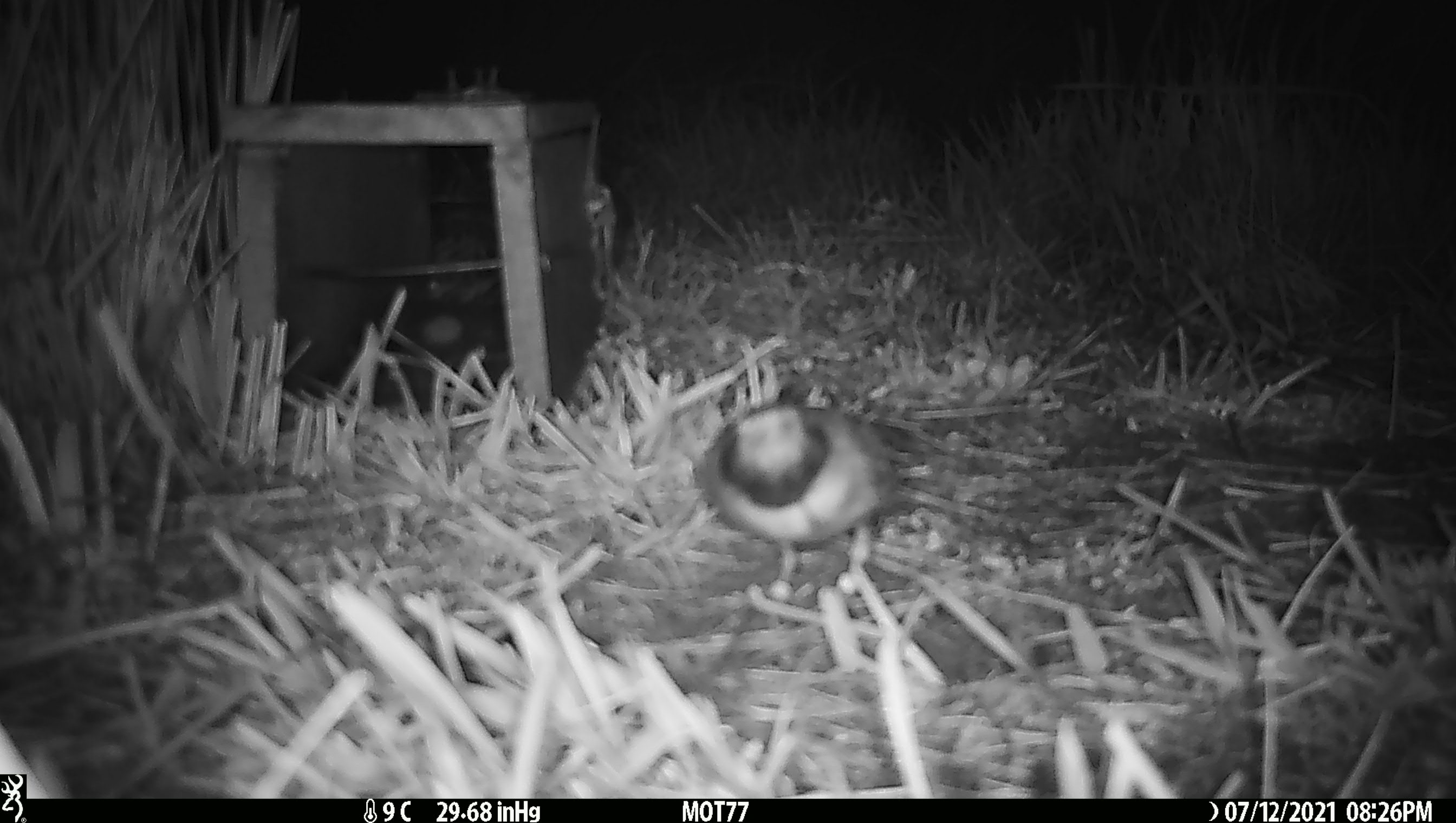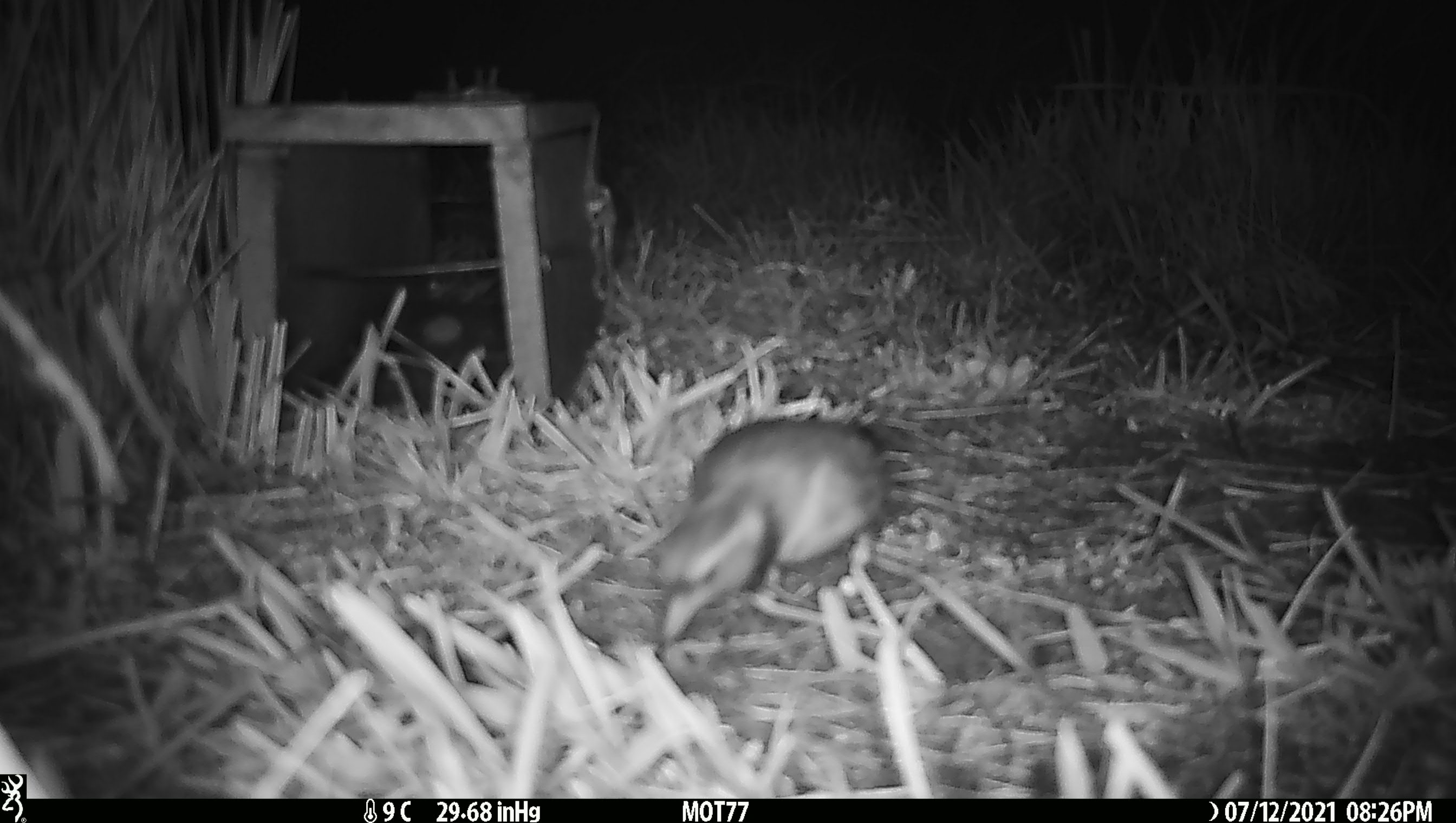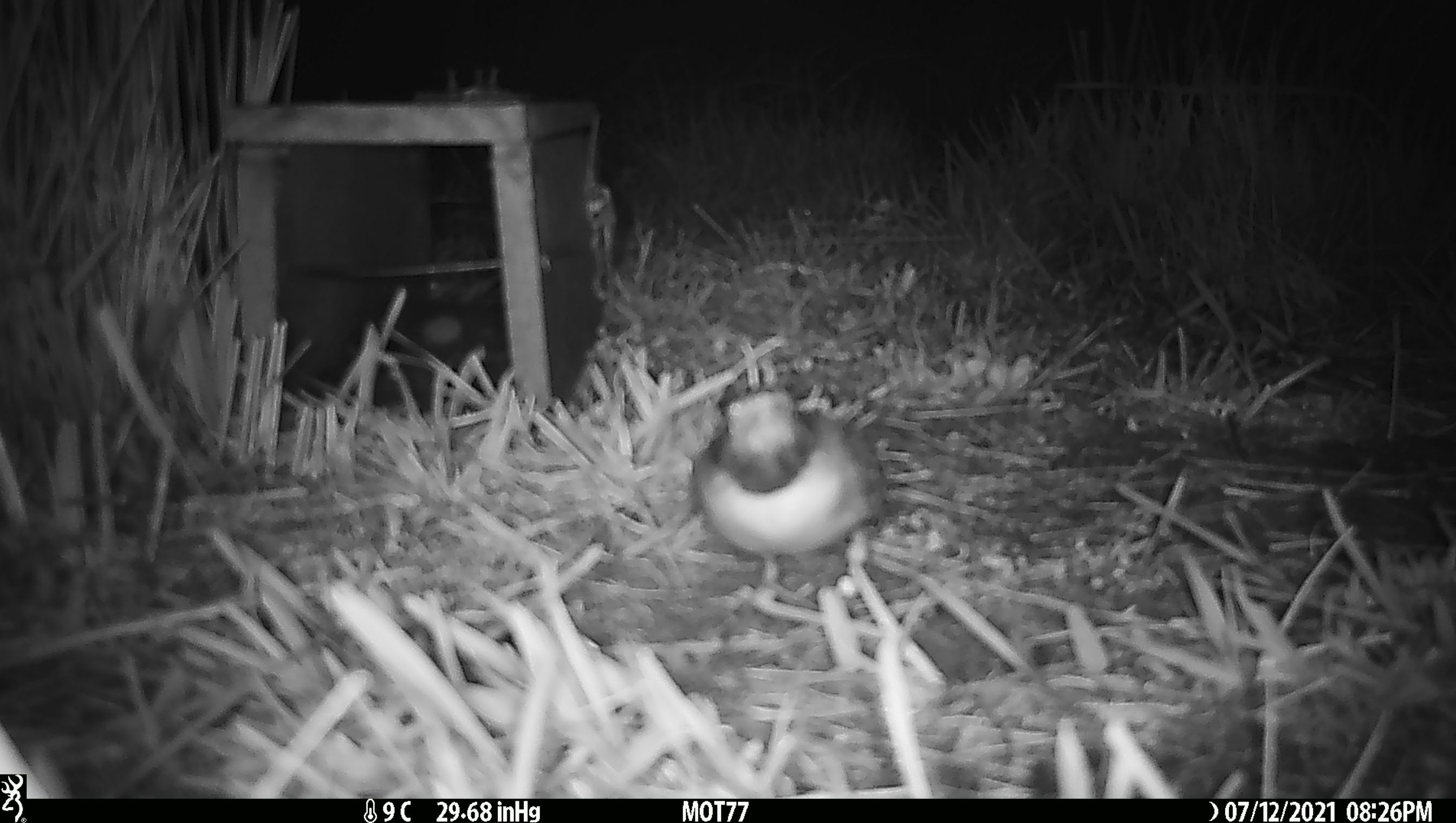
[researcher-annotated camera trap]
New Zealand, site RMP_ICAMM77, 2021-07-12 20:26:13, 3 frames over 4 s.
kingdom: Animalia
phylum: Chordata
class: Aves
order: Charadriiformes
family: Charadriidae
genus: Thinornis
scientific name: Thinornis novaeseelandiae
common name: shore plover